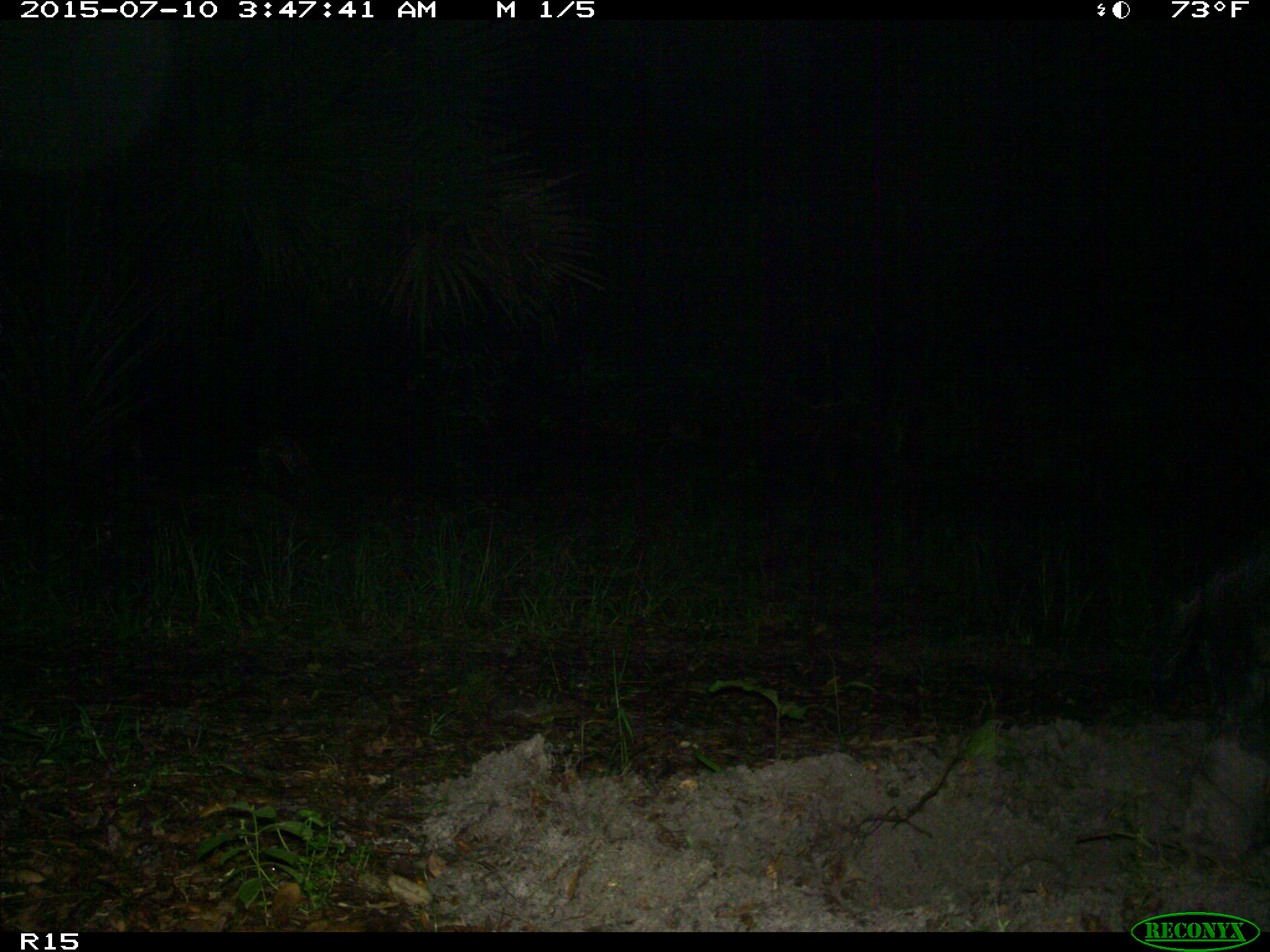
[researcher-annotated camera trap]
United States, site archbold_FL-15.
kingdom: Animalia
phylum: Chordata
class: Mammalia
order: Artiodactyla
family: Suidae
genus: Sus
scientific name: Sus scrofa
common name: wild boar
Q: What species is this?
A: Sus scrofa (wild boar).